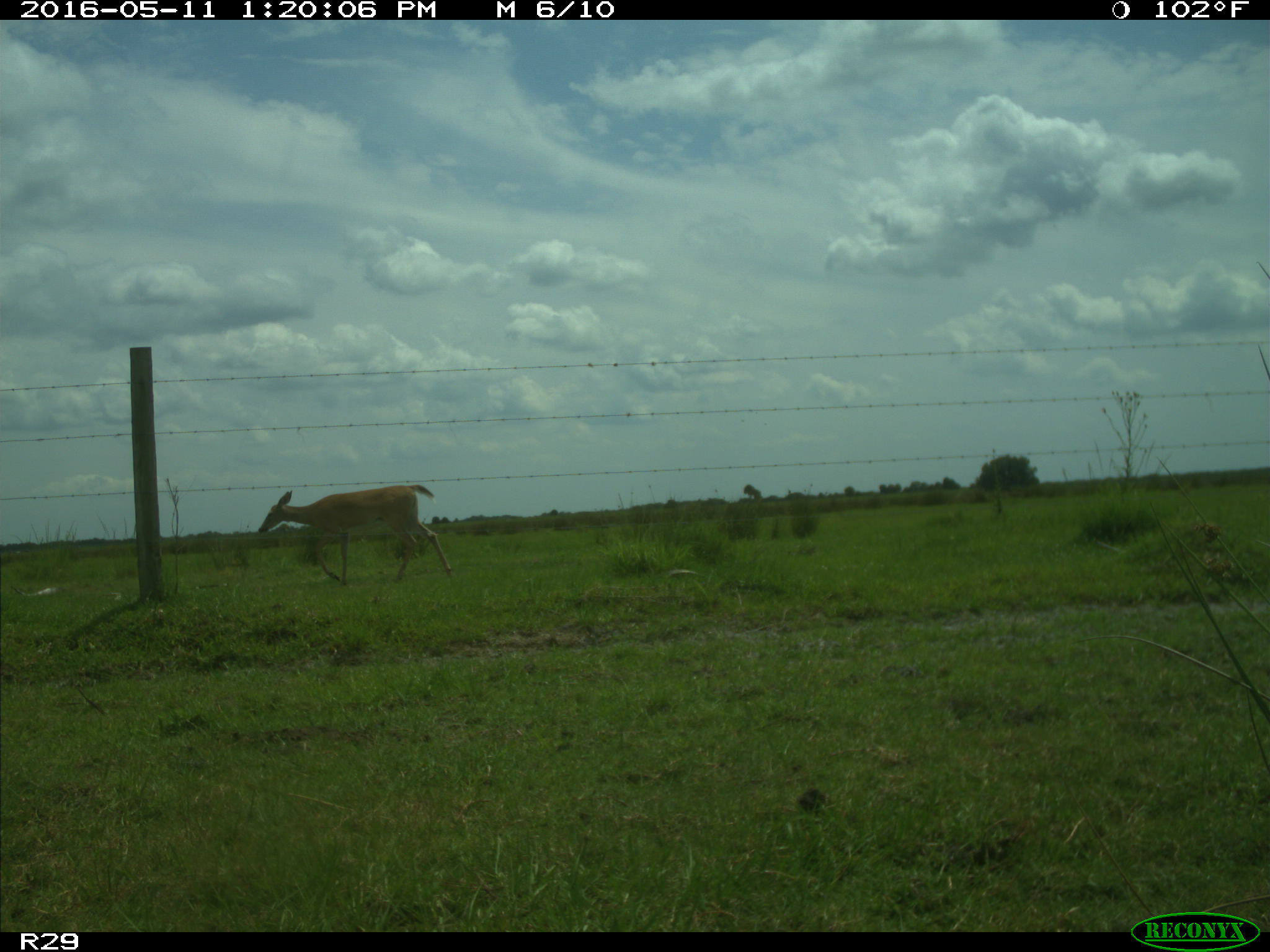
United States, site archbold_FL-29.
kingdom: Animalia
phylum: Chordata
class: Mammalia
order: Artiodactyla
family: Cervidae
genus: Odocoileus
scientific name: Odocoileus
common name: deer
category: unidentified deer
Unidentified deer (deer) (Odocoileus).